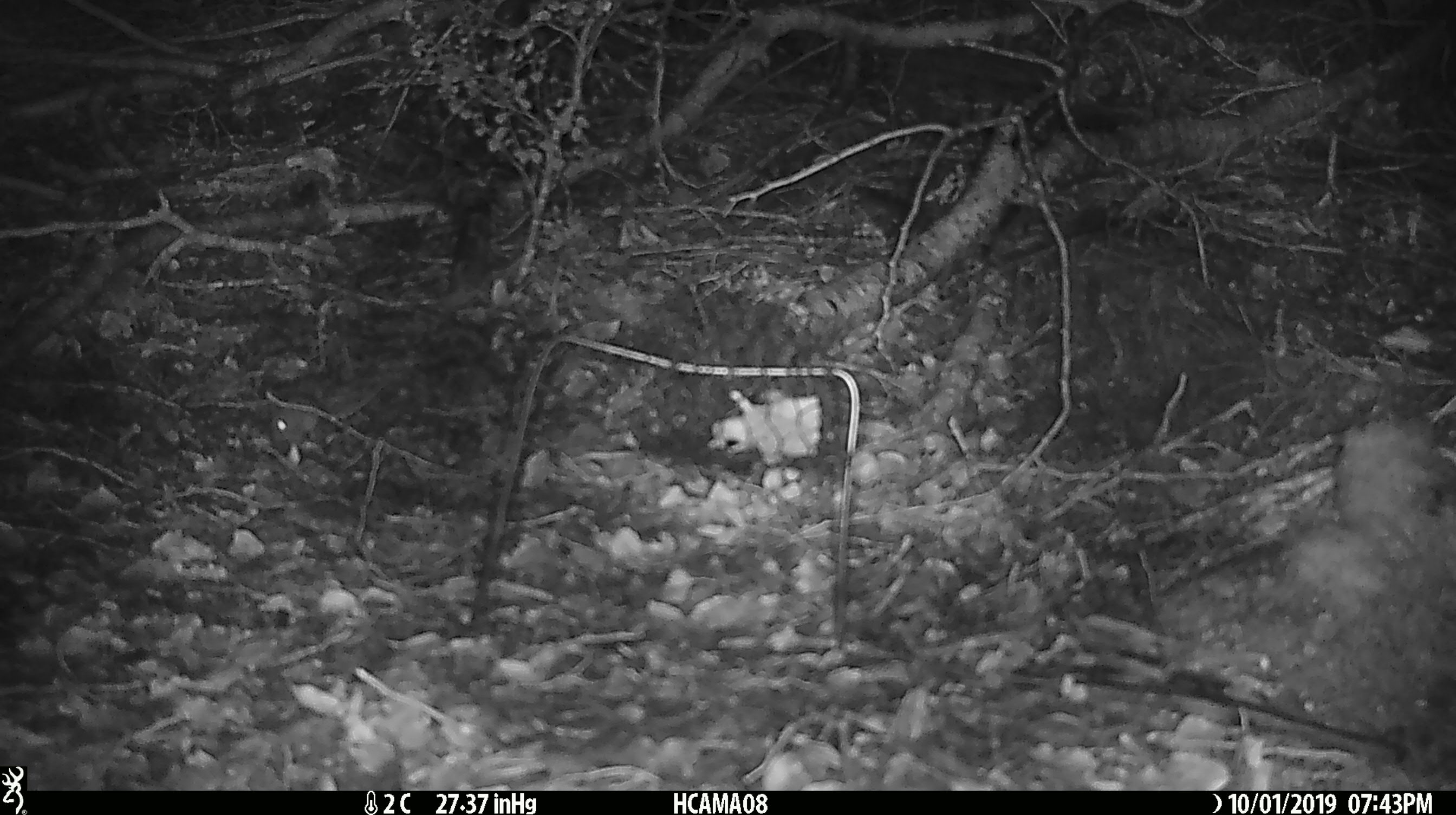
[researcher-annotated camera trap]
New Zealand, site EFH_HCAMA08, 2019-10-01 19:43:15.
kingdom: Animalia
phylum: Chordata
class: Mammalia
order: Rodentia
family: Muridae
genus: Mus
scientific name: Mus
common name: mouse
Mouse (Mus).